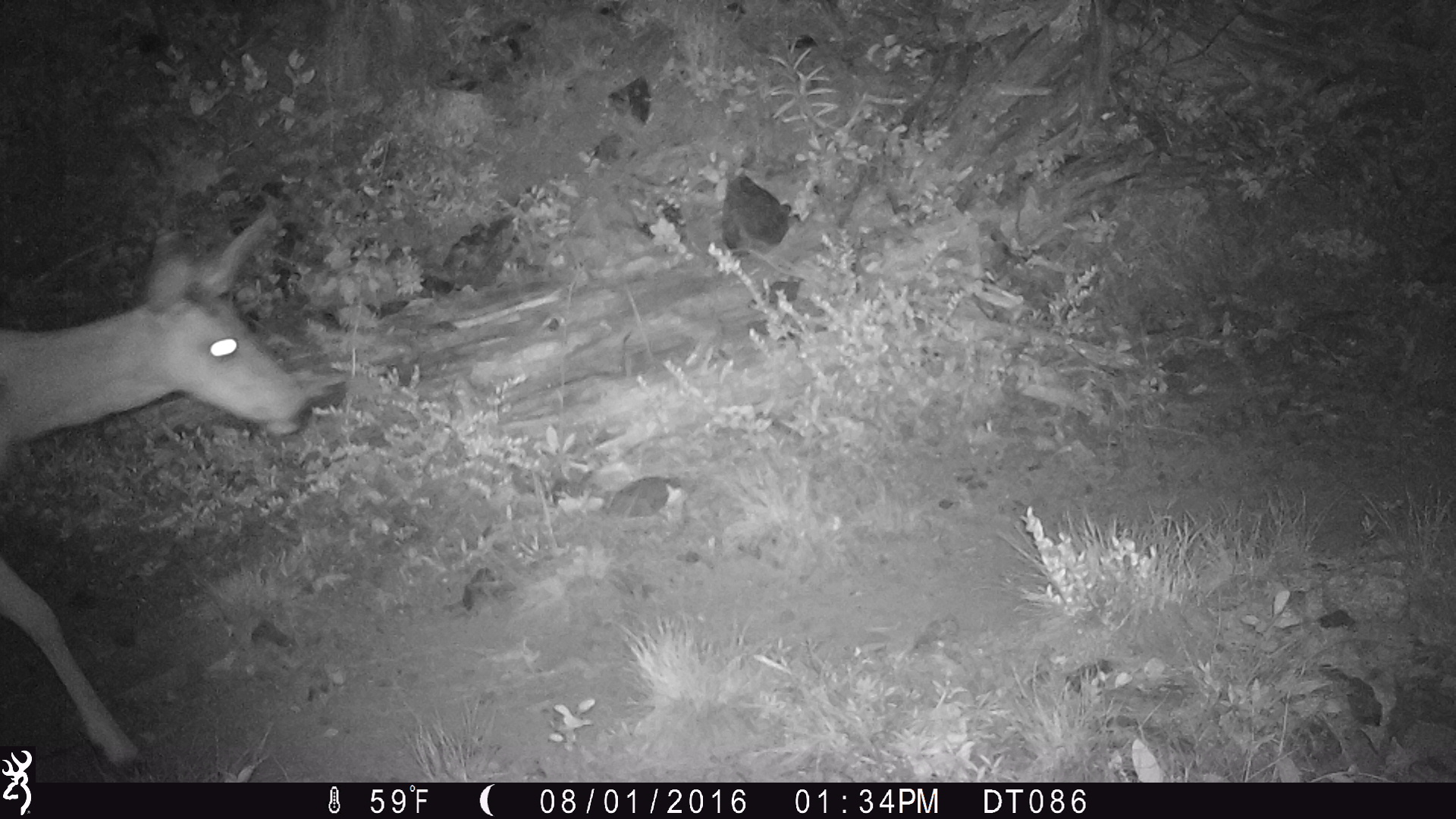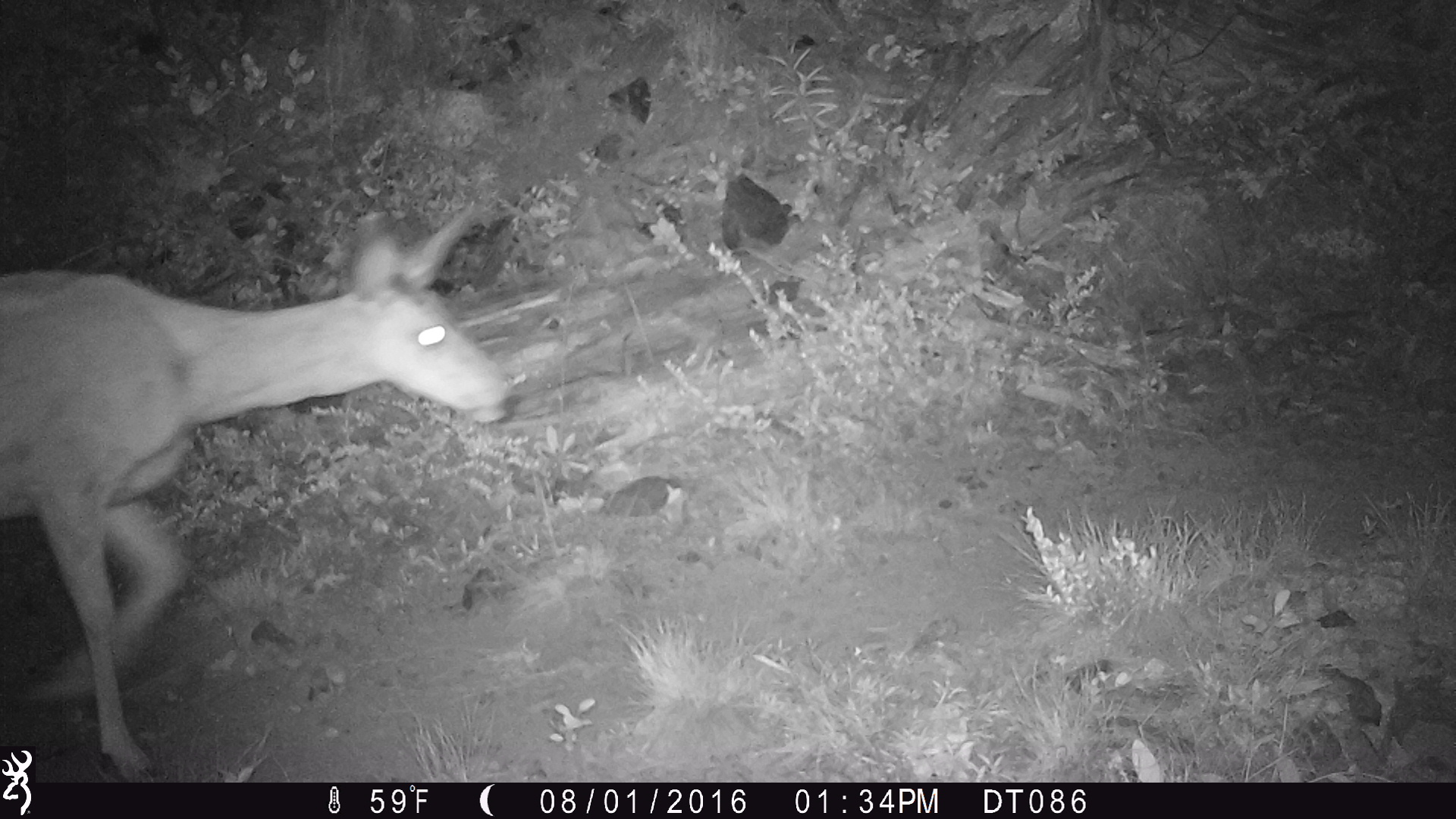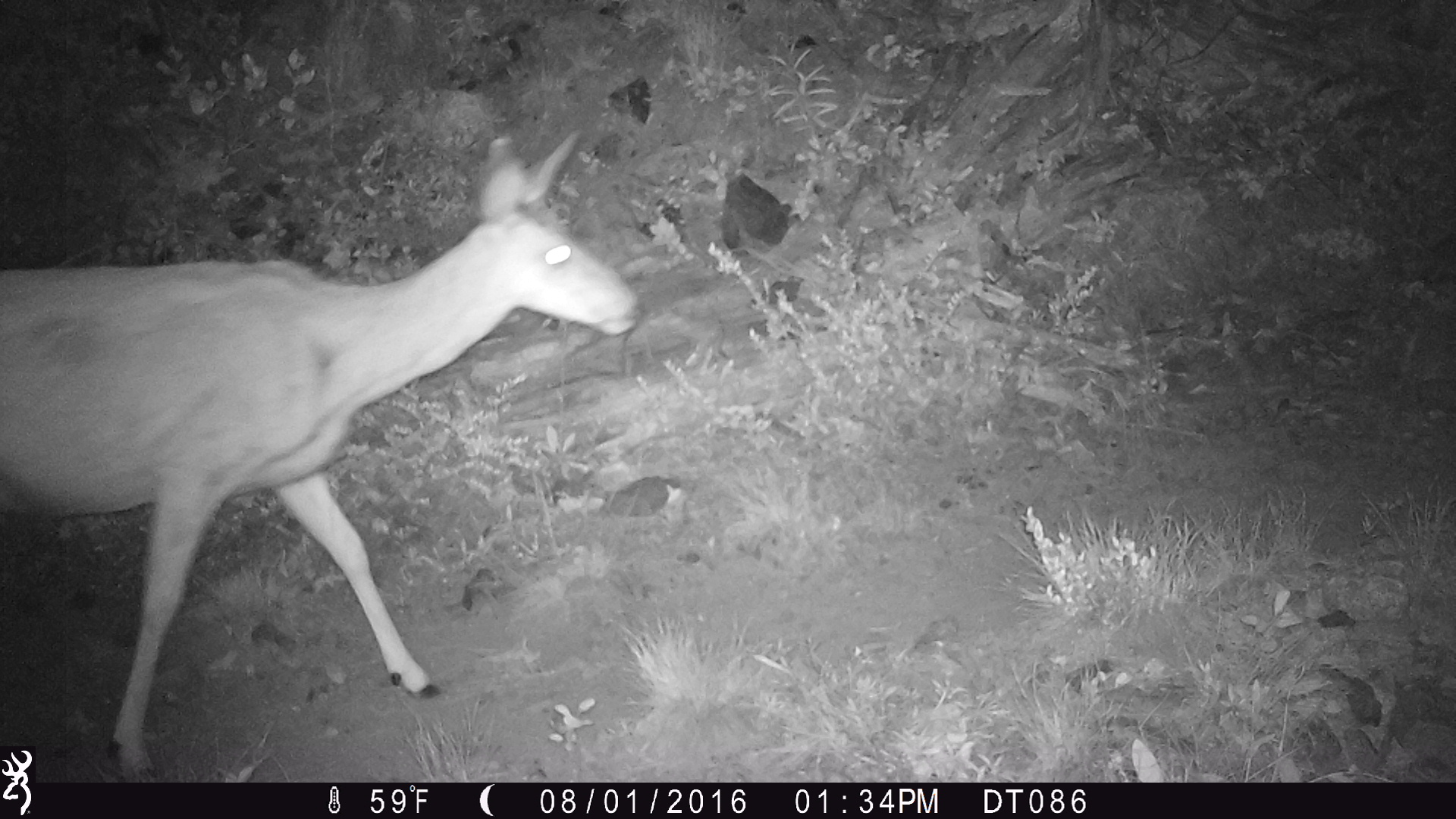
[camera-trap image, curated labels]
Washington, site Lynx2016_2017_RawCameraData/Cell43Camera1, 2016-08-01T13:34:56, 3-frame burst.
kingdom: Animalia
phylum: Chordata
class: Mammalia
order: Artiodactyla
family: Cervidae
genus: Odocoileus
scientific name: Odocoileus hemionus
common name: mule deer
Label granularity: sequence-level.